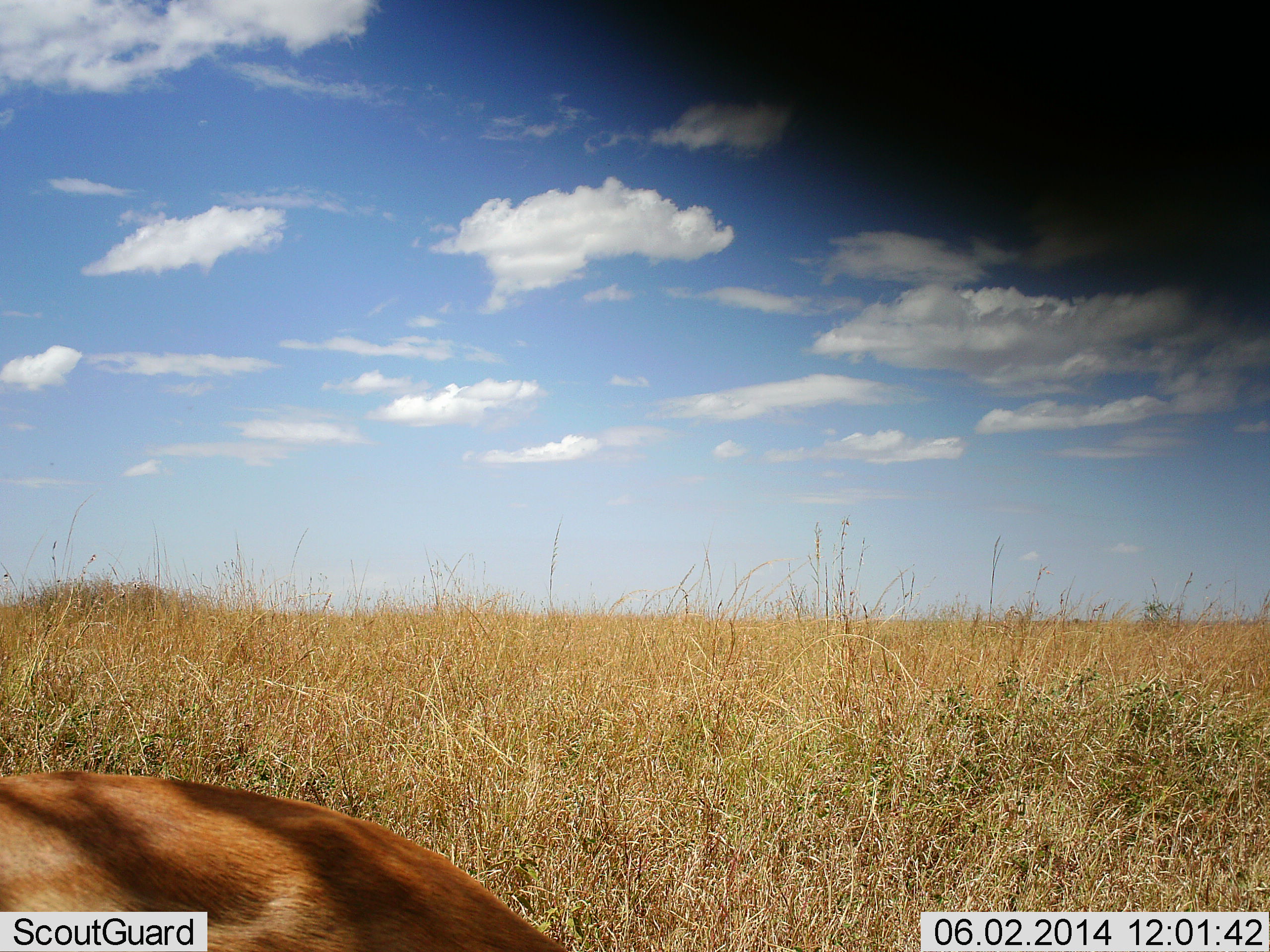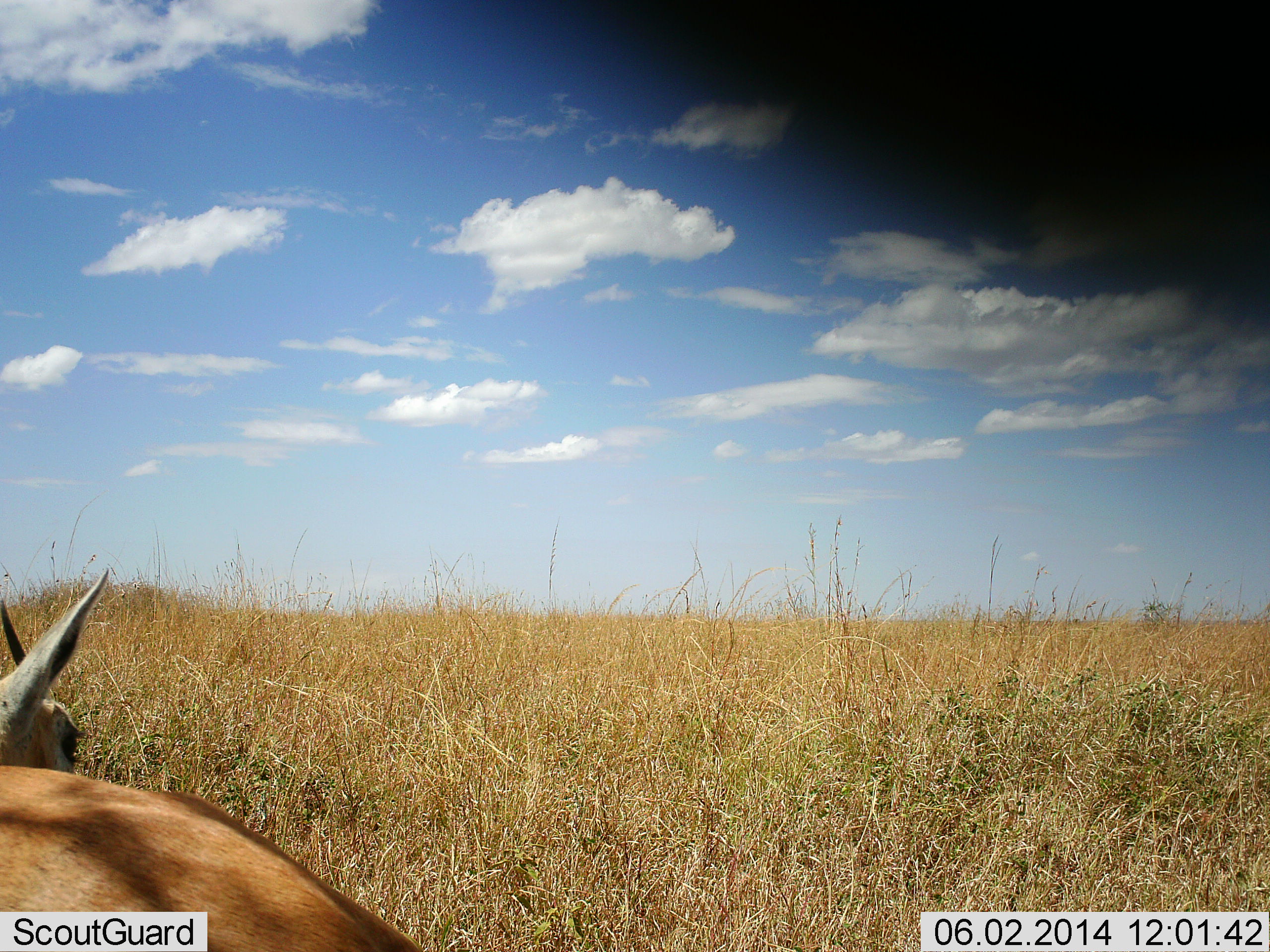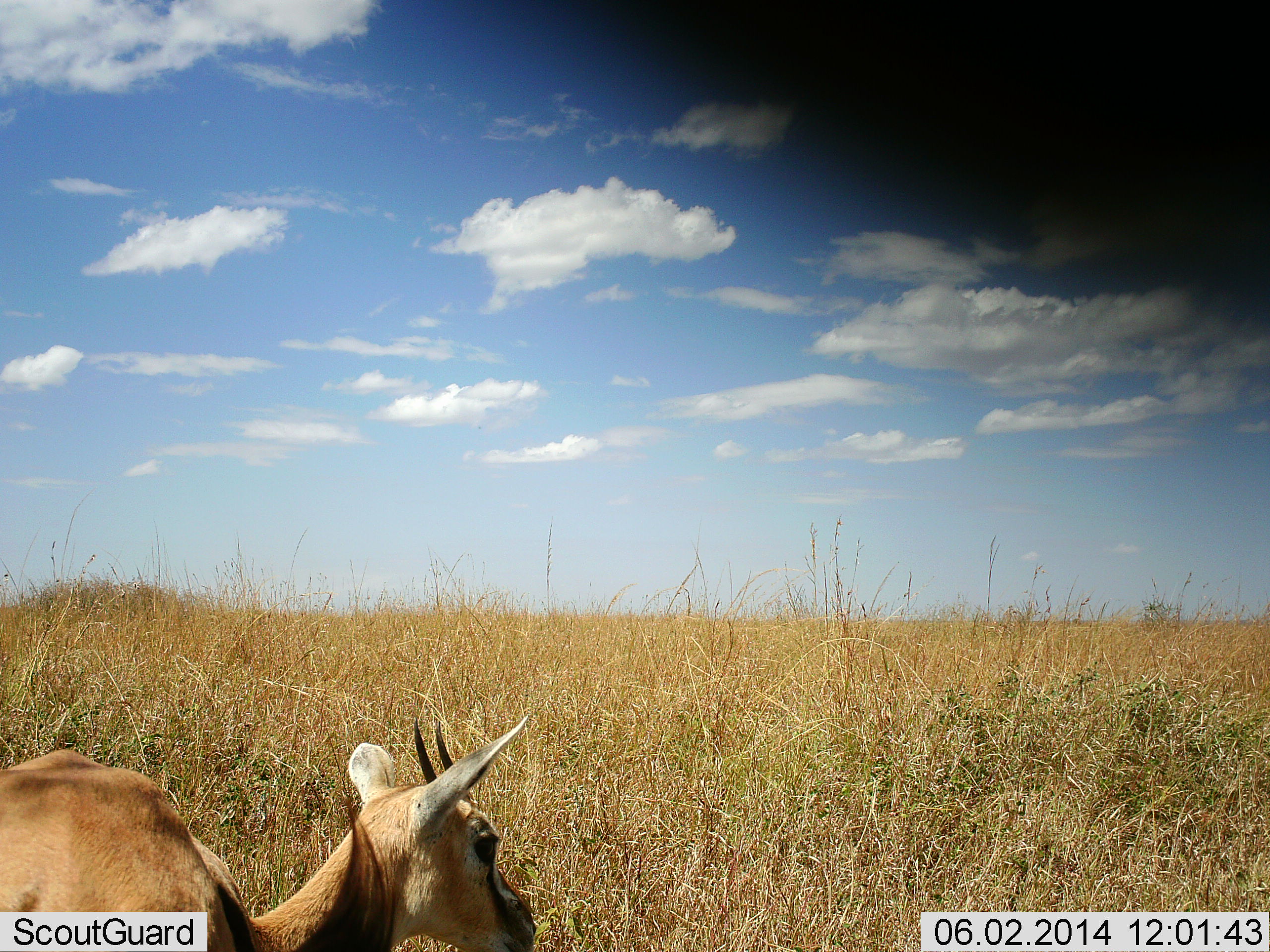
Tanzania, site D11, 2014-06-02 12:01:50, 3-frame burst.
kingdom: Animalia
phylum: Chordata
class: Mammalia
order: Artiodactyla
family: Bovidae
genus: Eudorcas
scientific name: Eudorcas thomsonii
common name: thomson's gazelle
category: gazellethomsons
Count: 1.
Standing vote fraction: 60%.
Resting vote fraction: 20%.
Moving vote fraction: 10%.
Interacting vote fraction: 0%.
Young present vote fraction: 0%.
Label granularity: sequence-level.